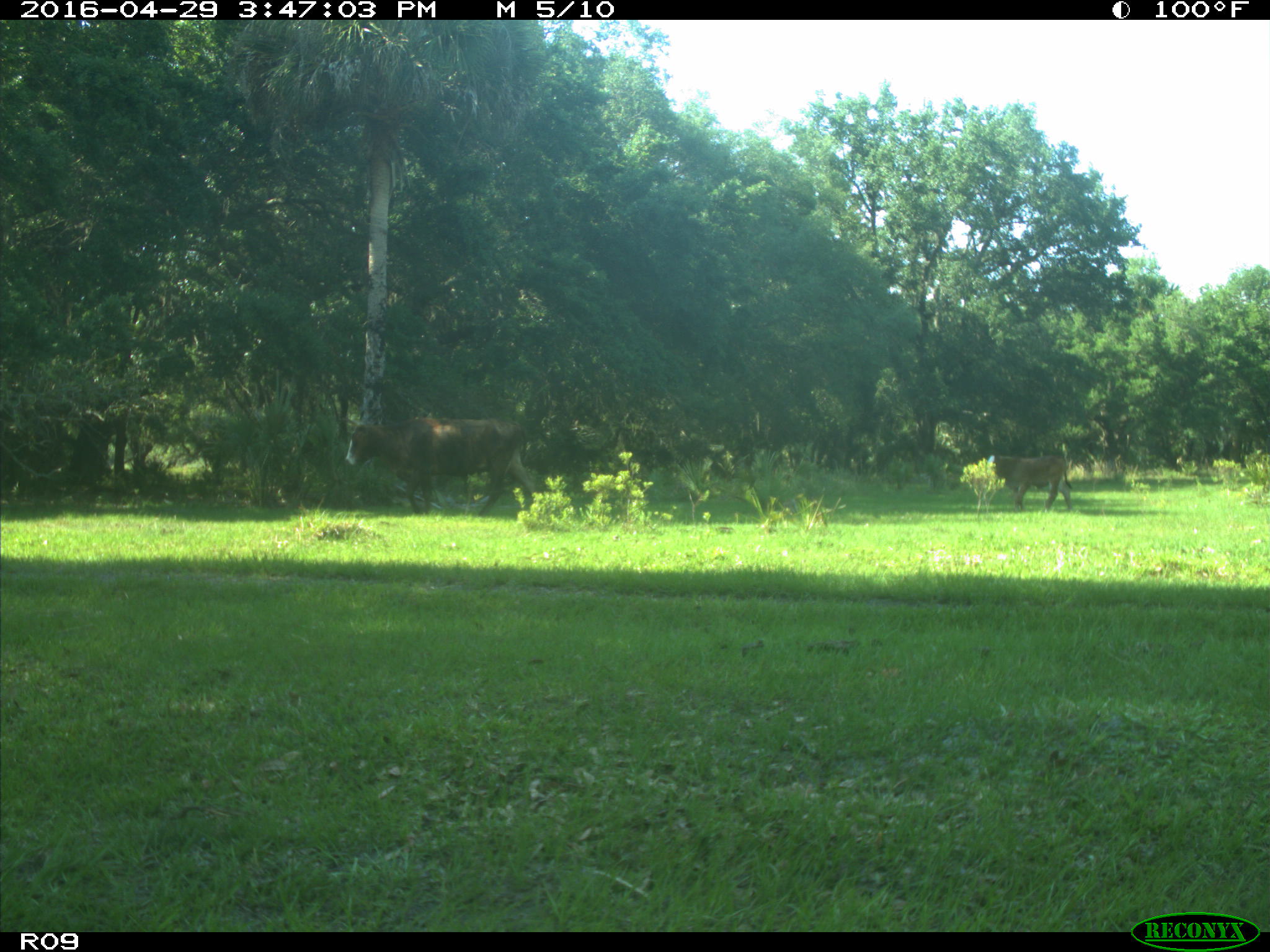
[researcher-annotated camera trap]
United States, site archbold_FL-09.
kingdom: Animalia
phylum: Chordata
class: Mammalia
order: Artiodactyla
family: Bovidae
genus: Bos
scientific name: Bos taurus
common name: domestic cow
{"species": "Bos taurus (domestic cow)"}